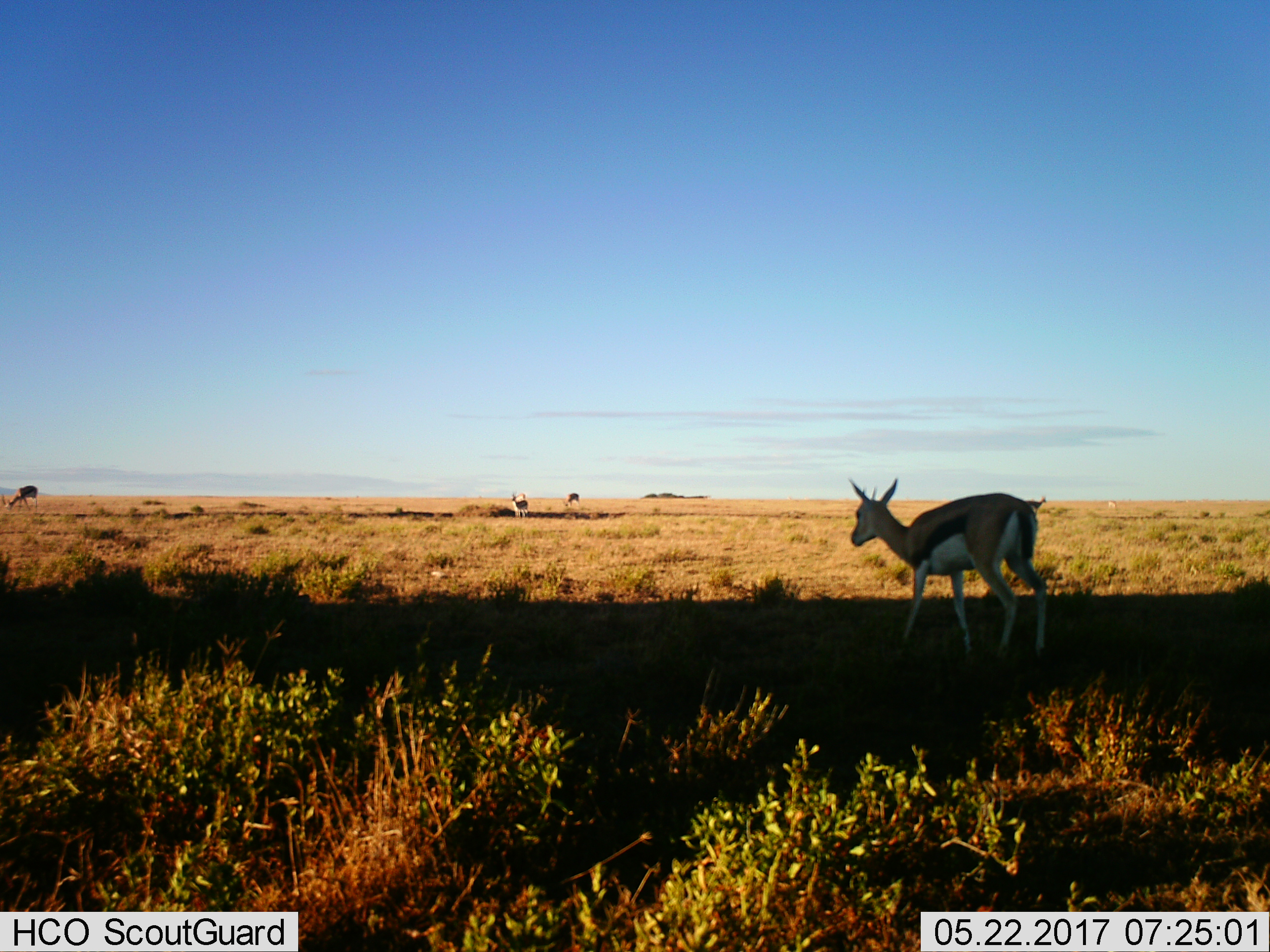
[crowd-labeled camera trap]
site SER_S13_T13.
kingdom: Animalia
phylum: Chordata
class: Mammalia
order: Artiodactyla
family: Bovidae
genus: Eudorcas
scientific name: Eudorcas thomsonii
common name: thomson's gazelle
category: gazellethomsons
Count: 4.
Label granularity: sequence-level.